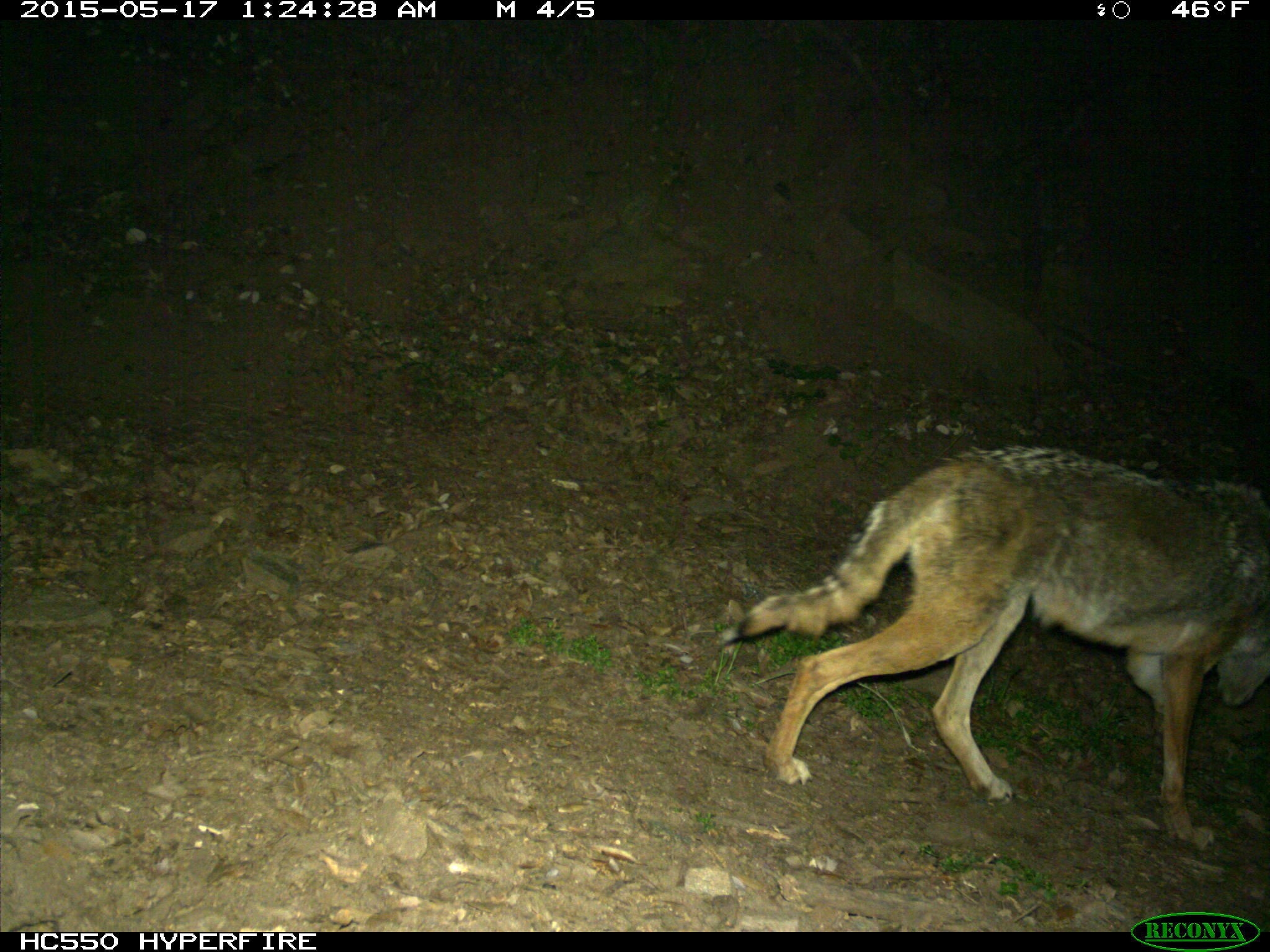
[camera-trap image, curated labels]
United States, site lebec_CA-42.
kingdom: Animalia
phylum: Chordata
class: Mammalia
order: Carnivora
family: Canidae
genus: Canis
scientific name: Canis latrans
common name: coyote